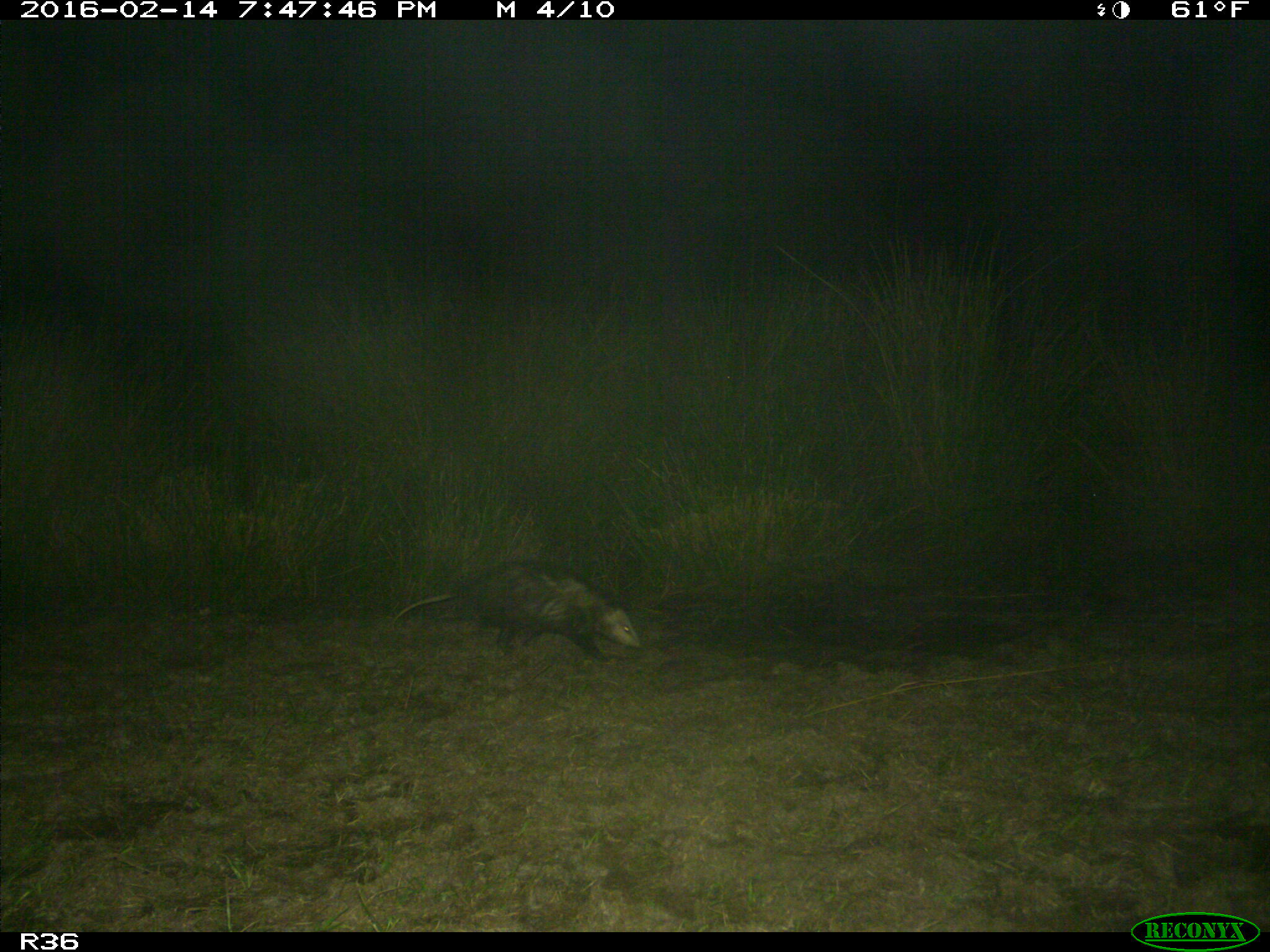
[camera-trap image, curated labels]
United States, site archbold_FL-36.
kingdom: Animalia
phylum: Chordata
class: Mammalia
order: Didelphimorphia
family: Didelphidae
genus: Didelphis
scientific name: Didelphis virginiana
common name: virginia opossum